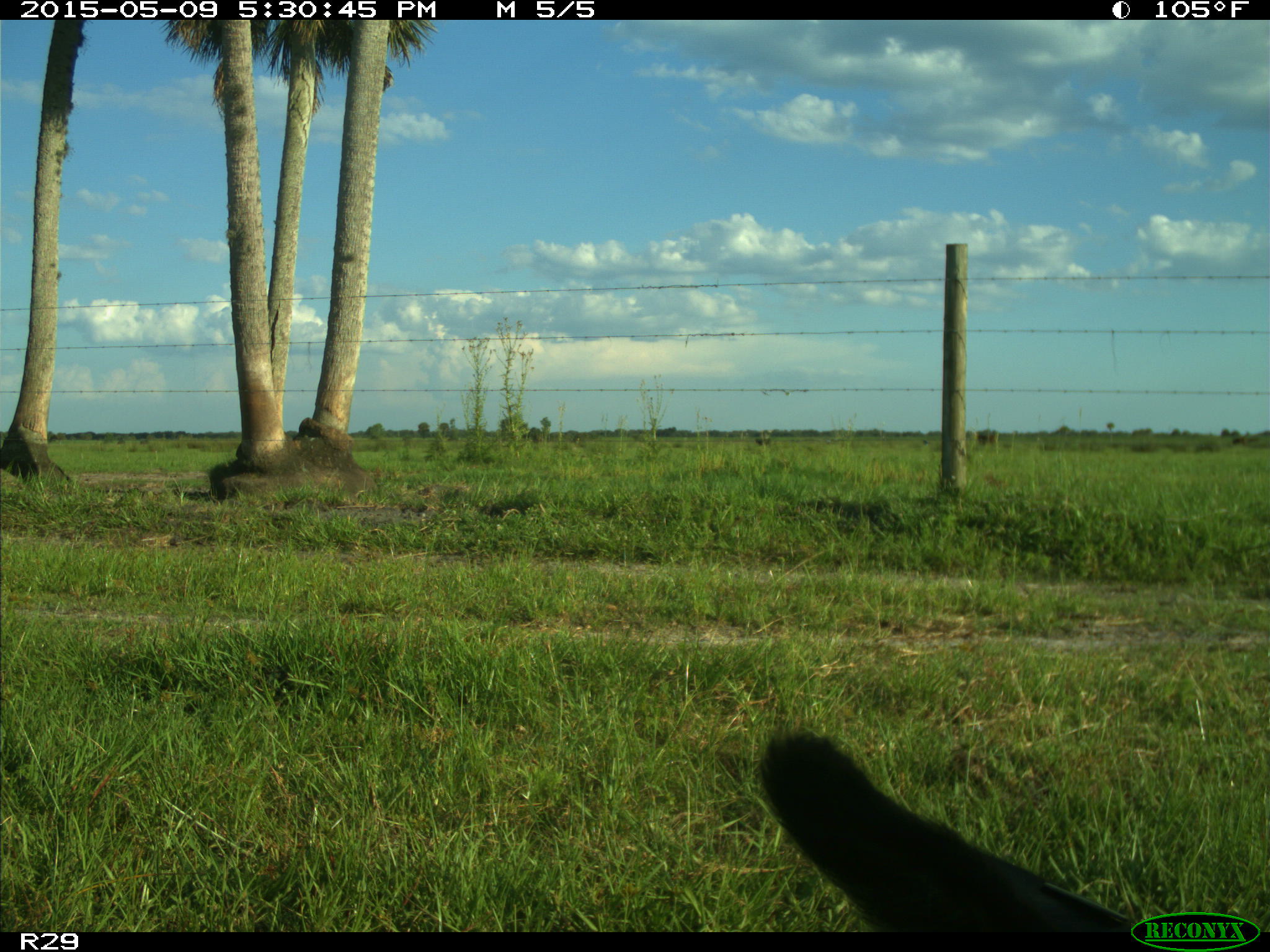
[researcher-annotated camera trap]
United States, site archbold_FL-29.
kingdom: Animalia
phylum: Chordata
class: Mammalia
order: Artiodactyla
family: Bovidae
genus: Bos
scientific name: Bos taurus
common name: domestic cow